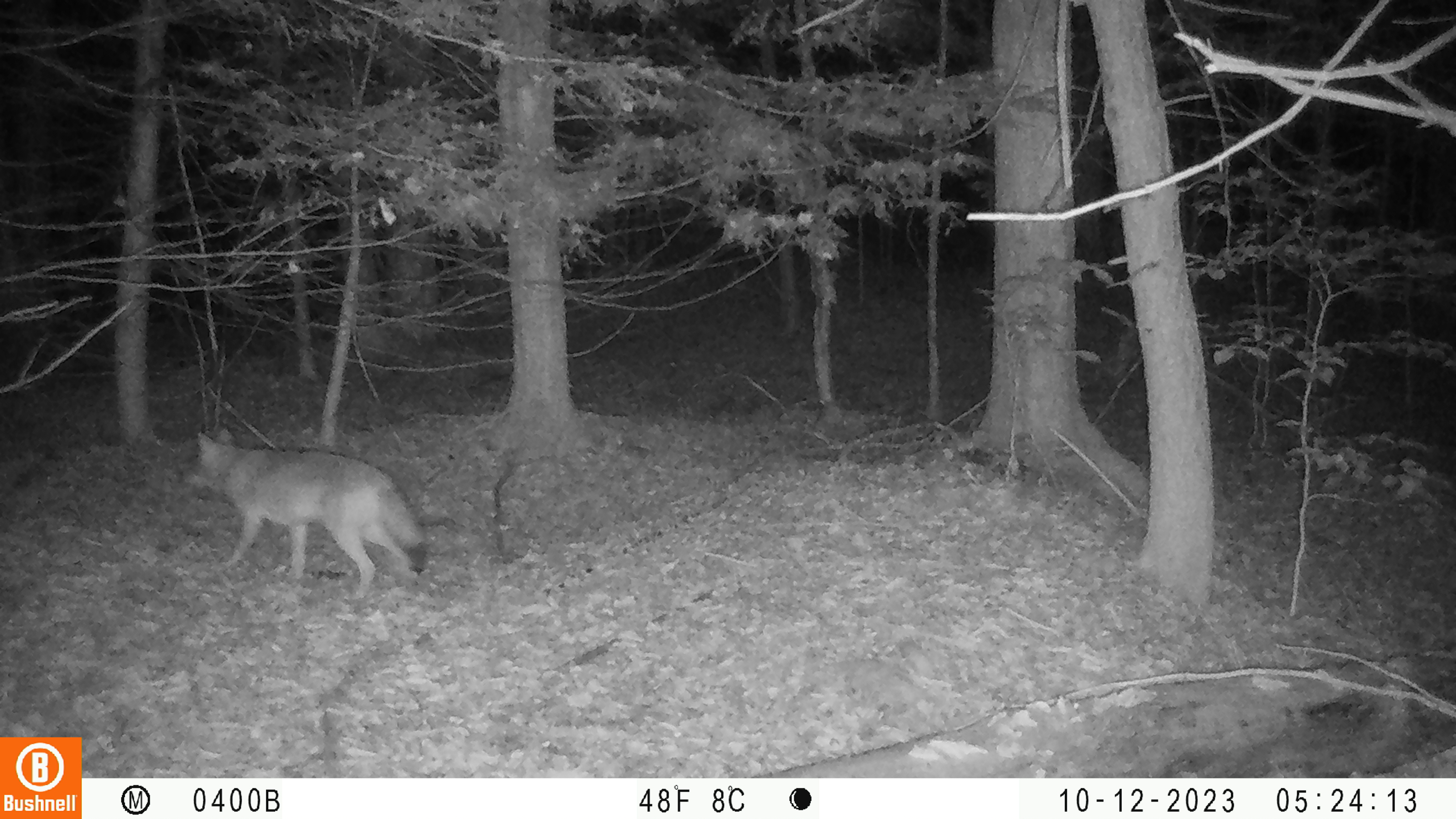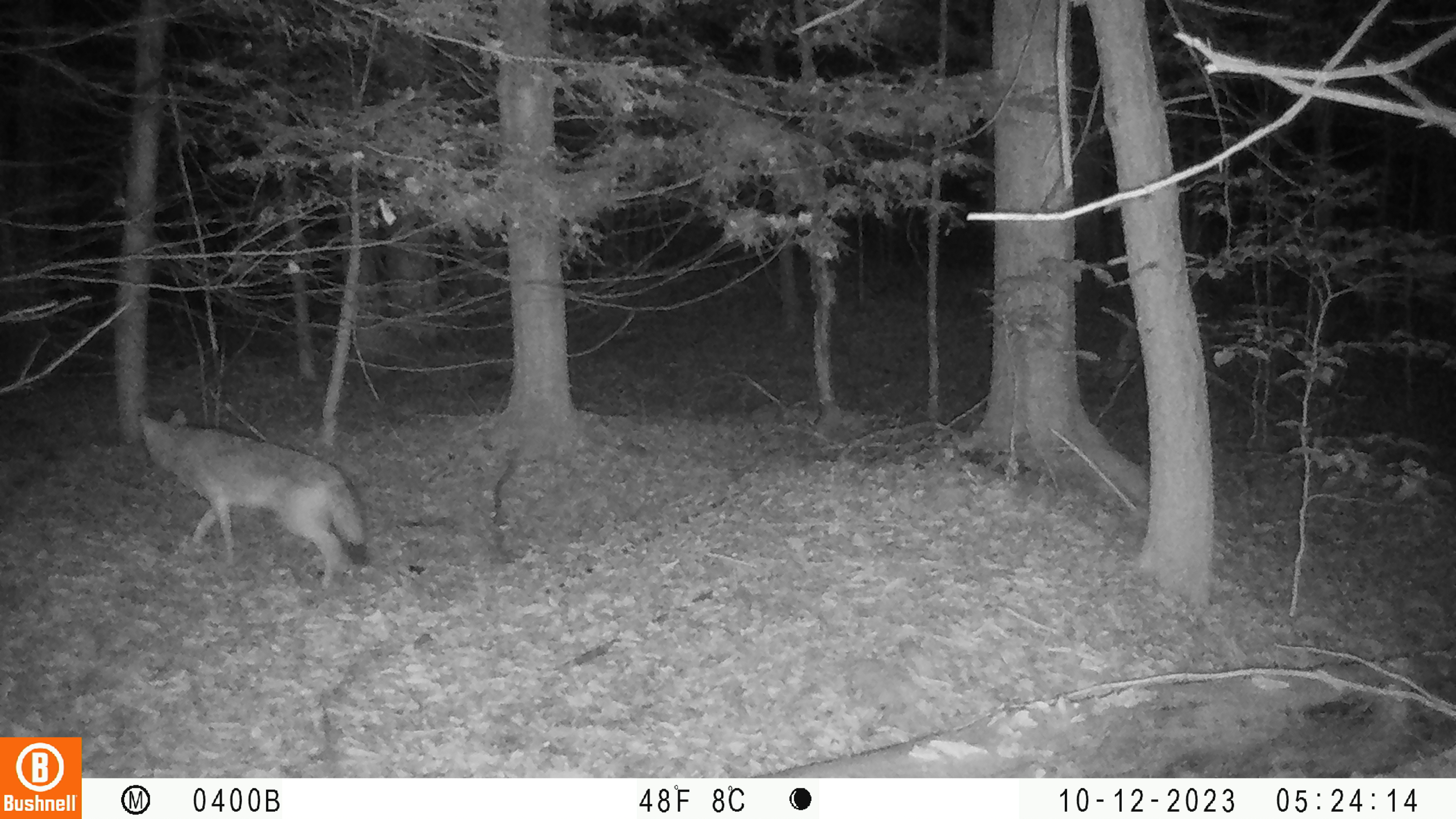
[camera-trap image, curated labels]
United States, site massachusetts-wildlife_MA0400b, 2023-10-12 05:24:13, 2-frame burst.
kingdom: Animalia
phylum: Chordata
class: Mammalia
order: Carnivora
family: Canidae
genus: Canis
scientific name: Canis latrans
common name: coyote